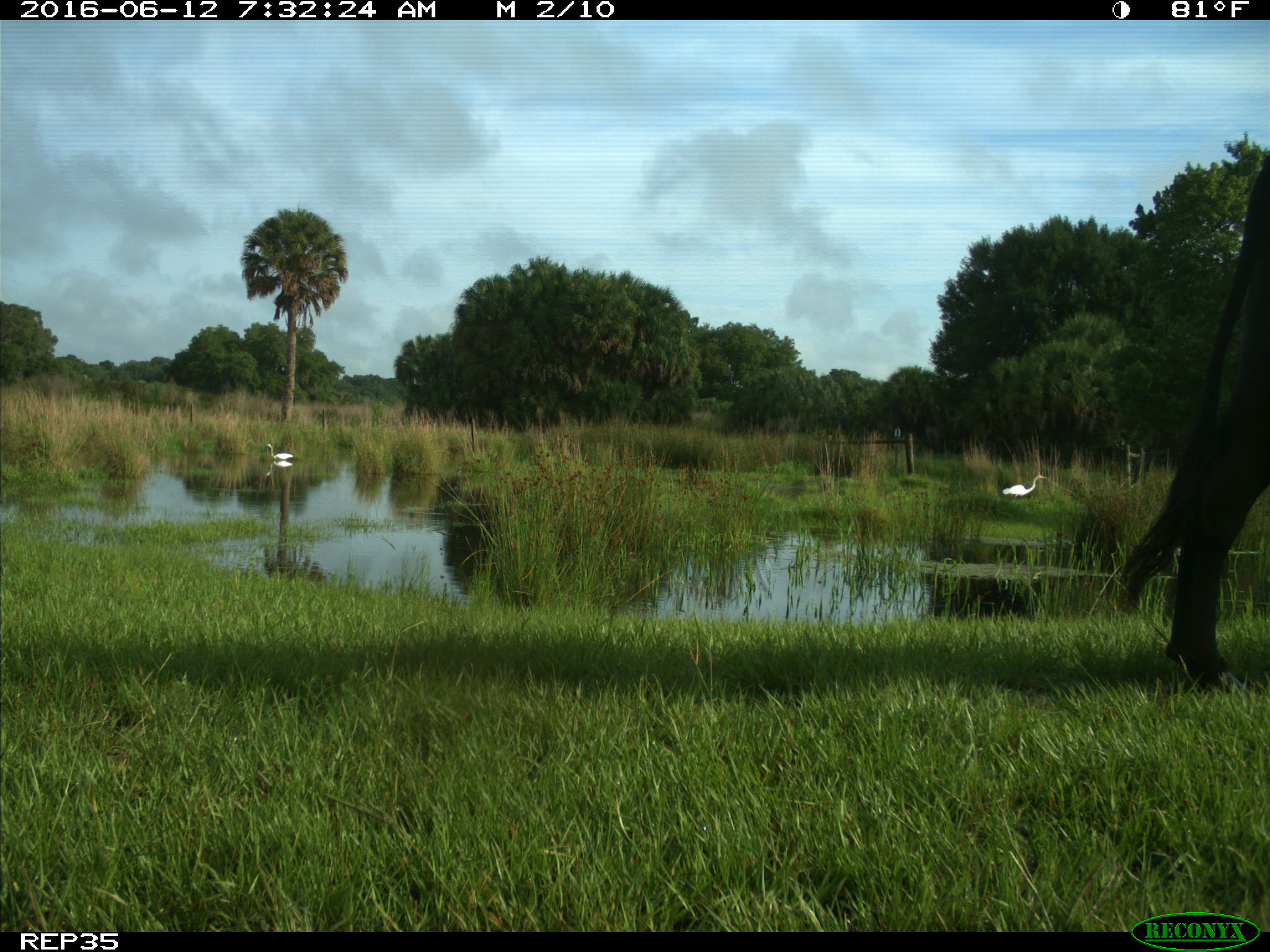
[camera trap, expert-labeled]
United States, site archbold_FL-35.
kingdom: Animalia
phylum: Chordata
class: Mammalia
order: Artiodactyla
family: Bovidae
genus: Bos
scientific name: Bos taurus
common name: domestic cow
Bos taurus (domestic cow).